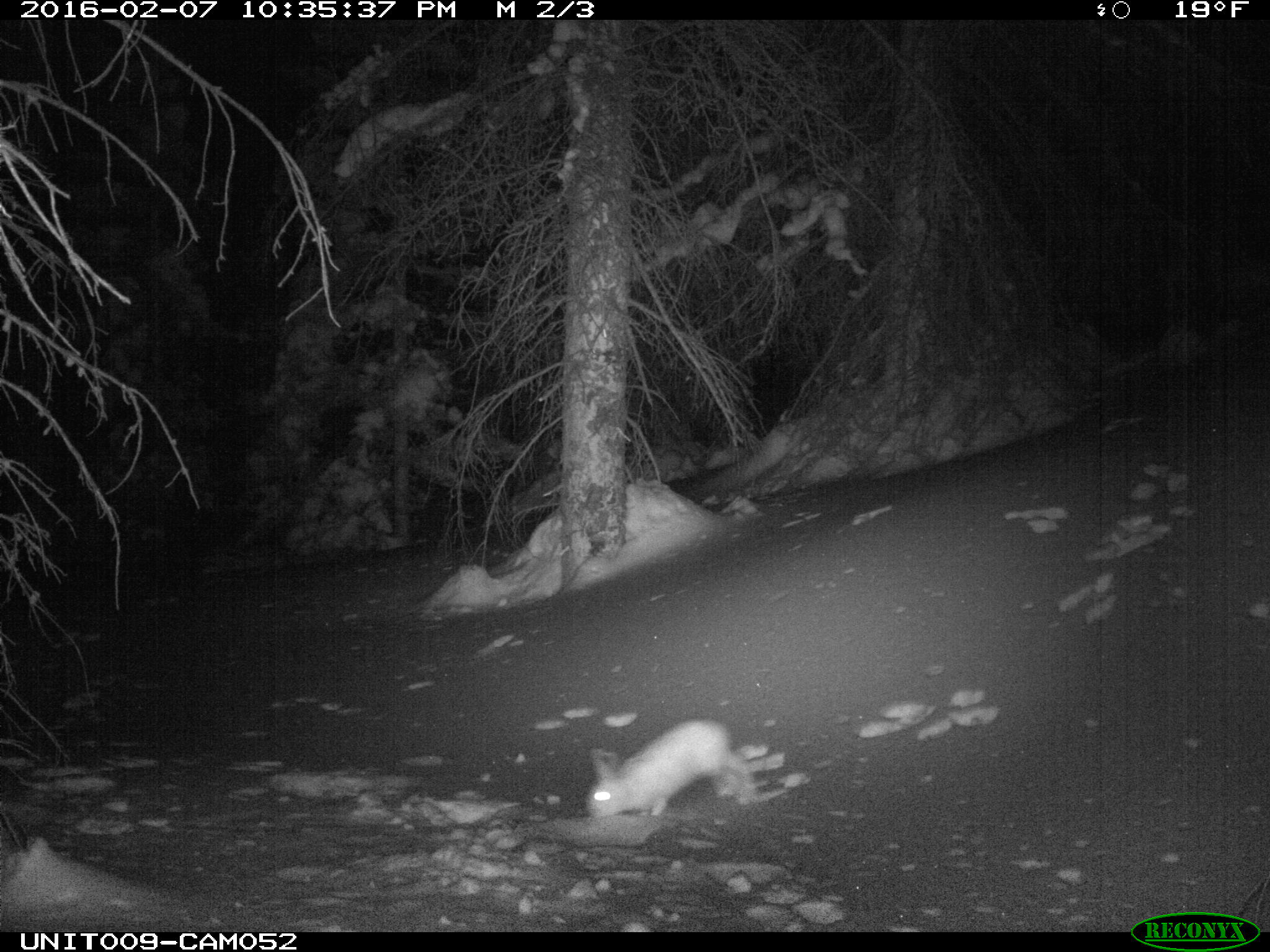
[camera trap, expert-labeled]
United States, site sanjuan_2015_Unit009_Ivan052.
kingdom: Animalia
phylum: Chordata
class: Mammalia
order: Lagomorpha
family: Leporidae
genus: Lepus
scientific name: Lepus americanus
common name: snowshoe hare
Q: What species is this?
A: Lepus americanus (snowshoe hare).